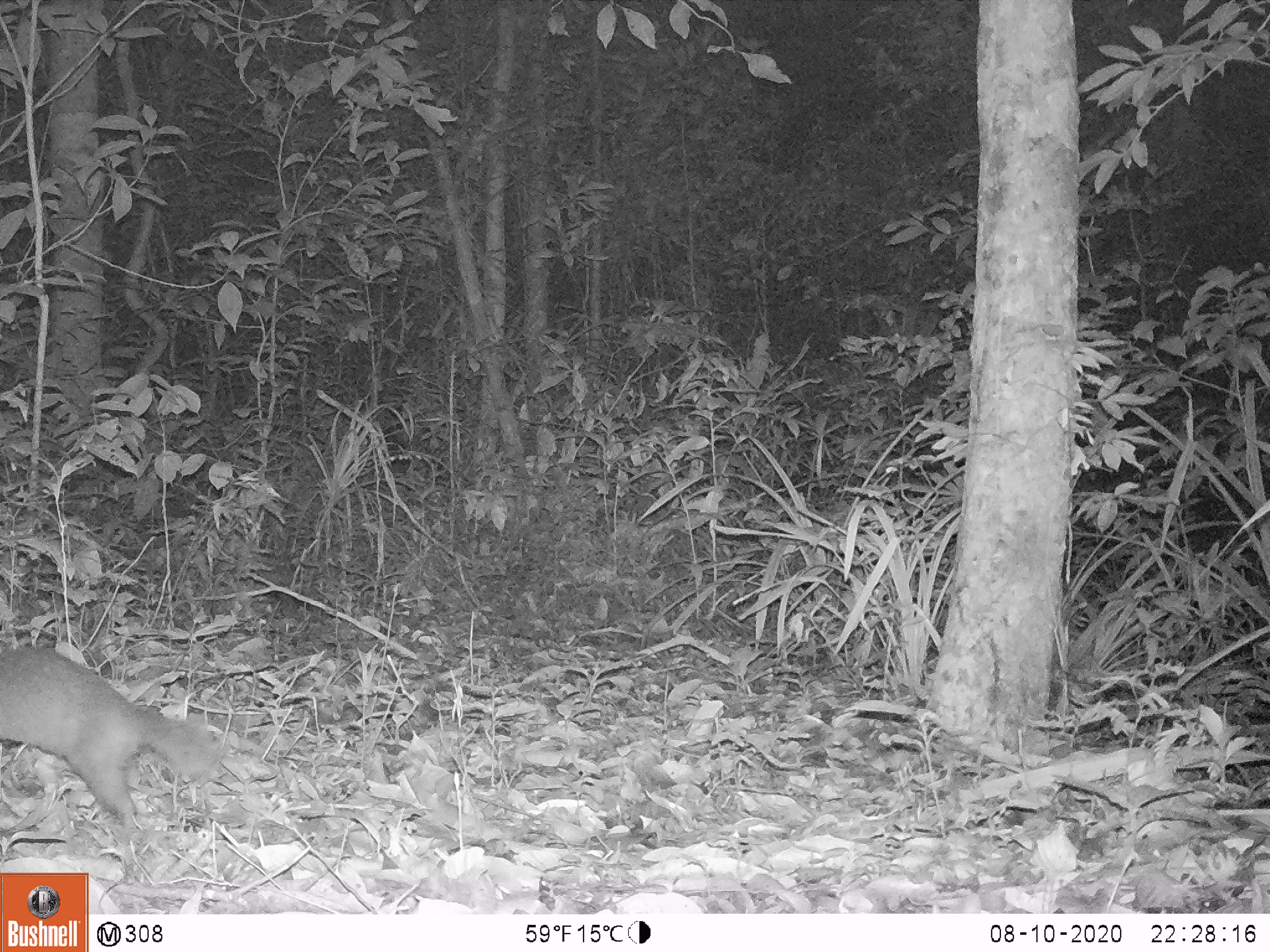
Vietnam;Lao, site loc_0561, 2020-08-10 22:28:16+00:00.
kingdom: Animalia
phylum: Chordata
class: Mammalia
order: Carnivora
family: Mustelidae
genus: Melogale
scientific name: Melogale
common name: ferret badger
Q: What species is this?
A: Ferret badger (Melogale).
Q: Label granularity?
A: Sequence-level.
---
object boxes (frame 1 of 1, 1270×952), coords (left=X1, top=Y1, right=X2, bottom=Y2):
ferret badger: (left=0, top=644, right=231, bottom=843)